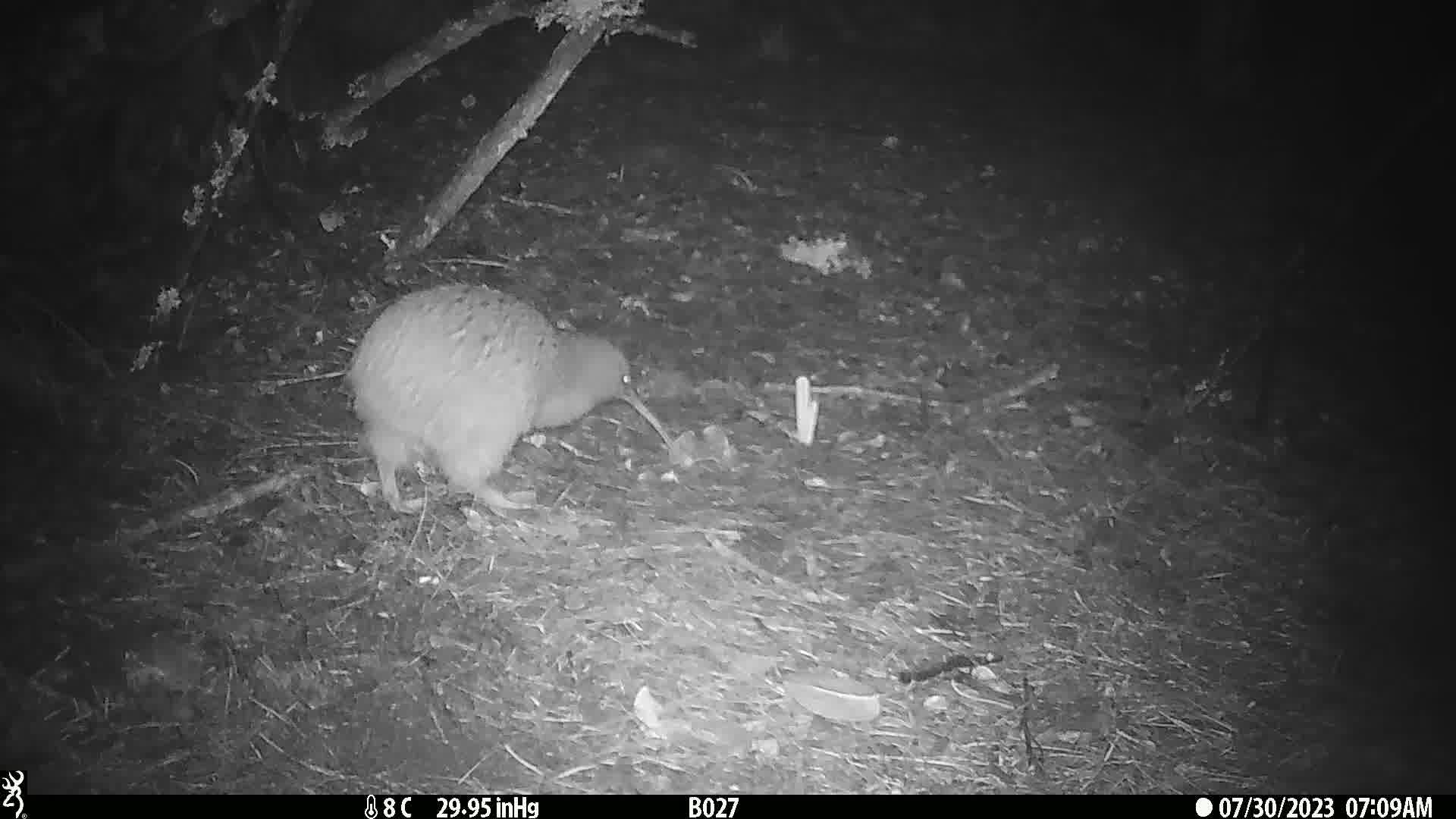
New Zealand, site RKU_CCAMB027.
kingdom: Animalia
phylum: Chordata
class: Aves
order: Apterygiformes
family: Apterygidae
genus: Apteryx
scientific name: Apteryx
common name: kiwi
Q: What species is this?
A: Kiwi (Apteryx).